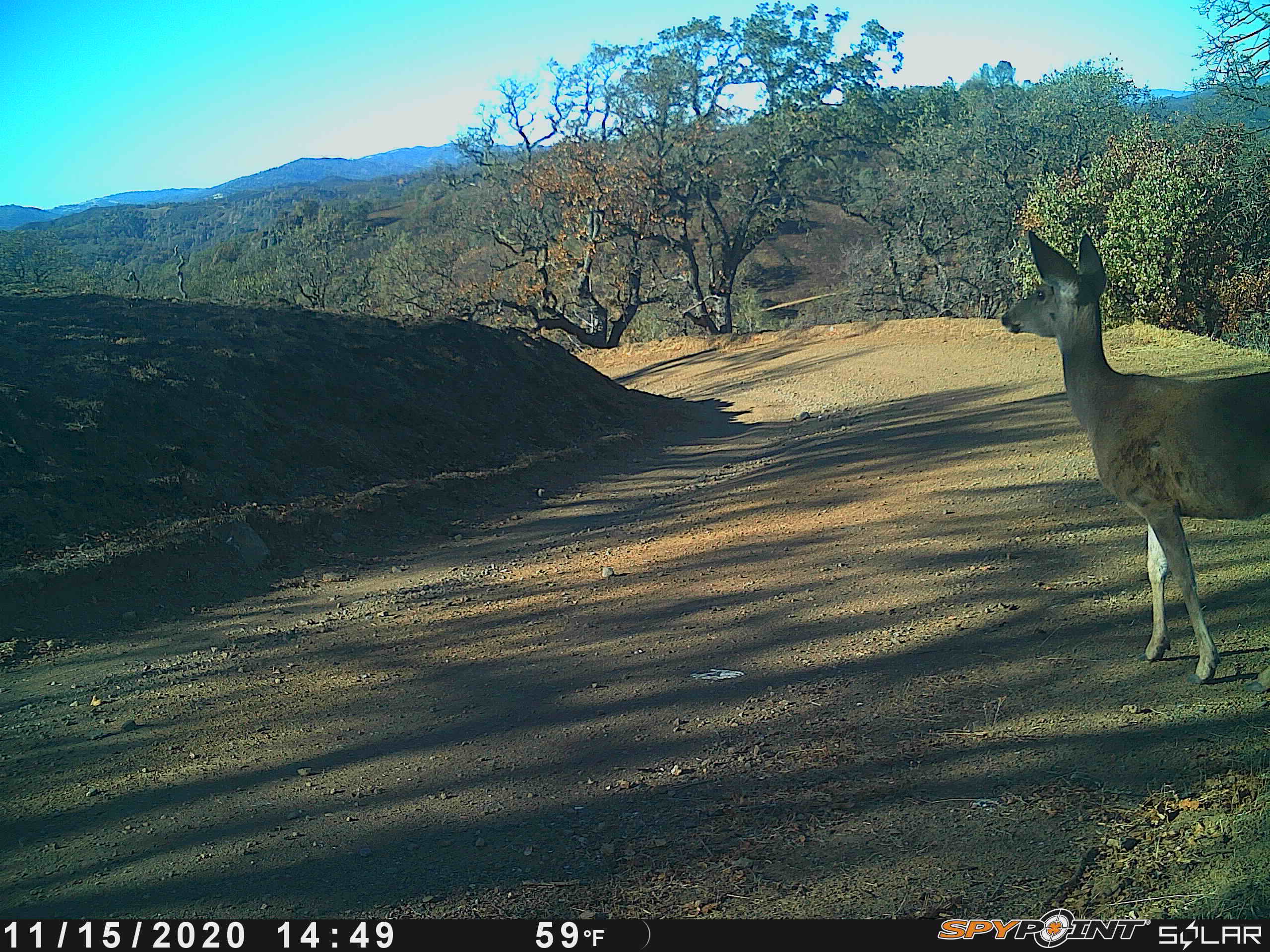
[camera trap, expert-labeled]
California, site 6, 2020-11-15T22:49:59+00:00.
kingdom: Animalia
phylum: Chordata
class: Mammalia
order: Artiodactyla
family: Cervidae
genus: Odocoileus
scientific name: Odocoileus hemionus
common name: mule deer